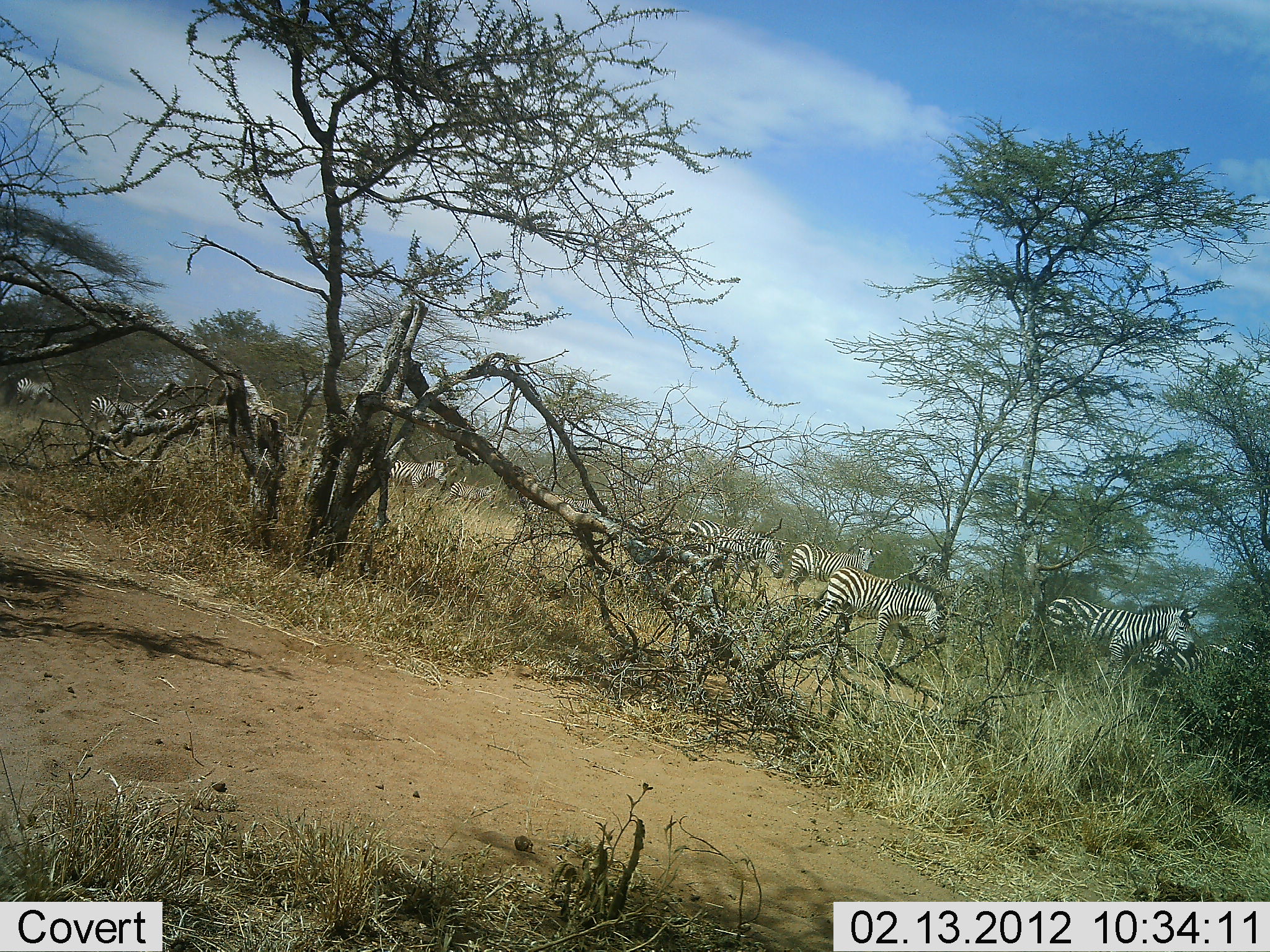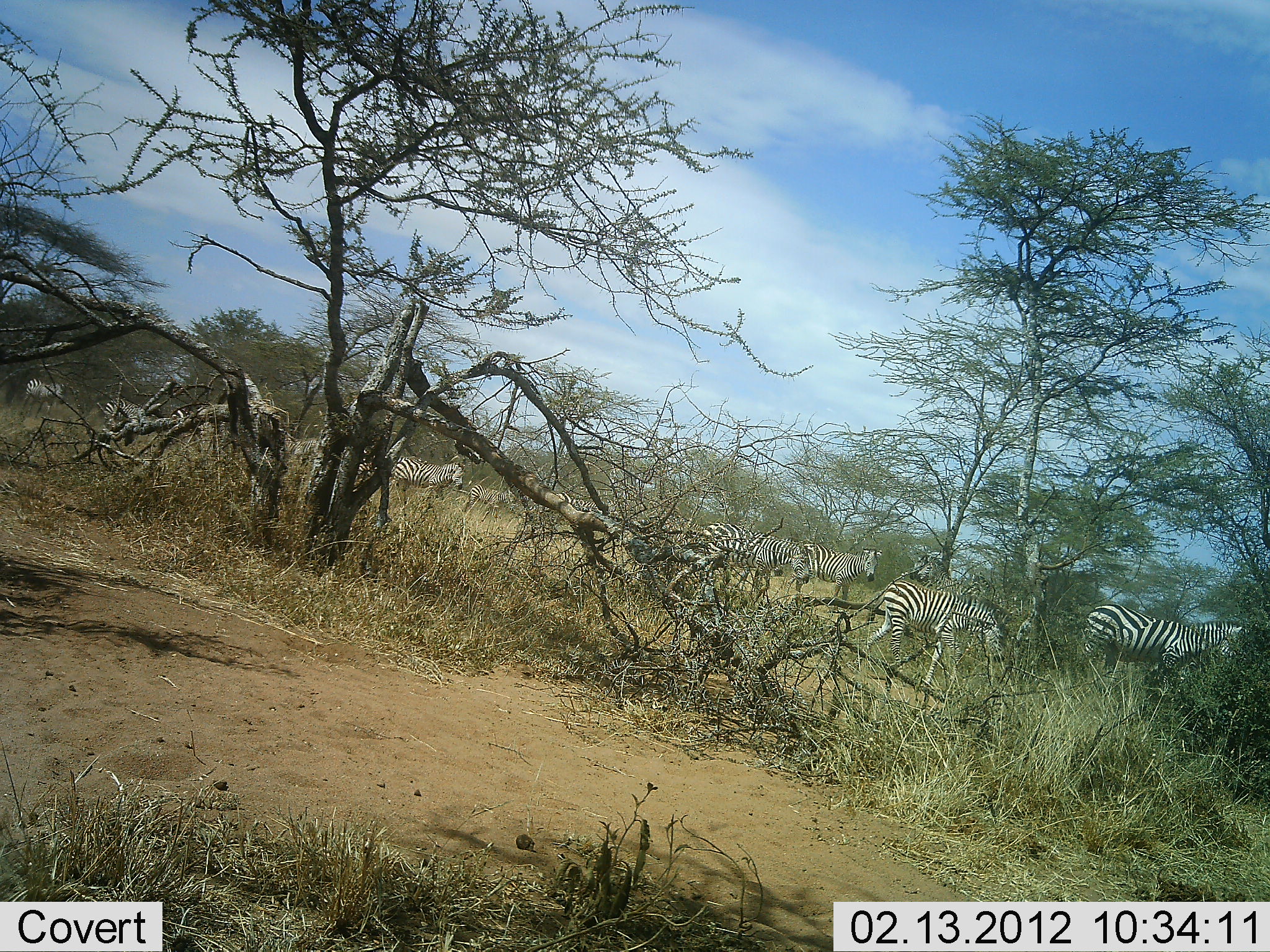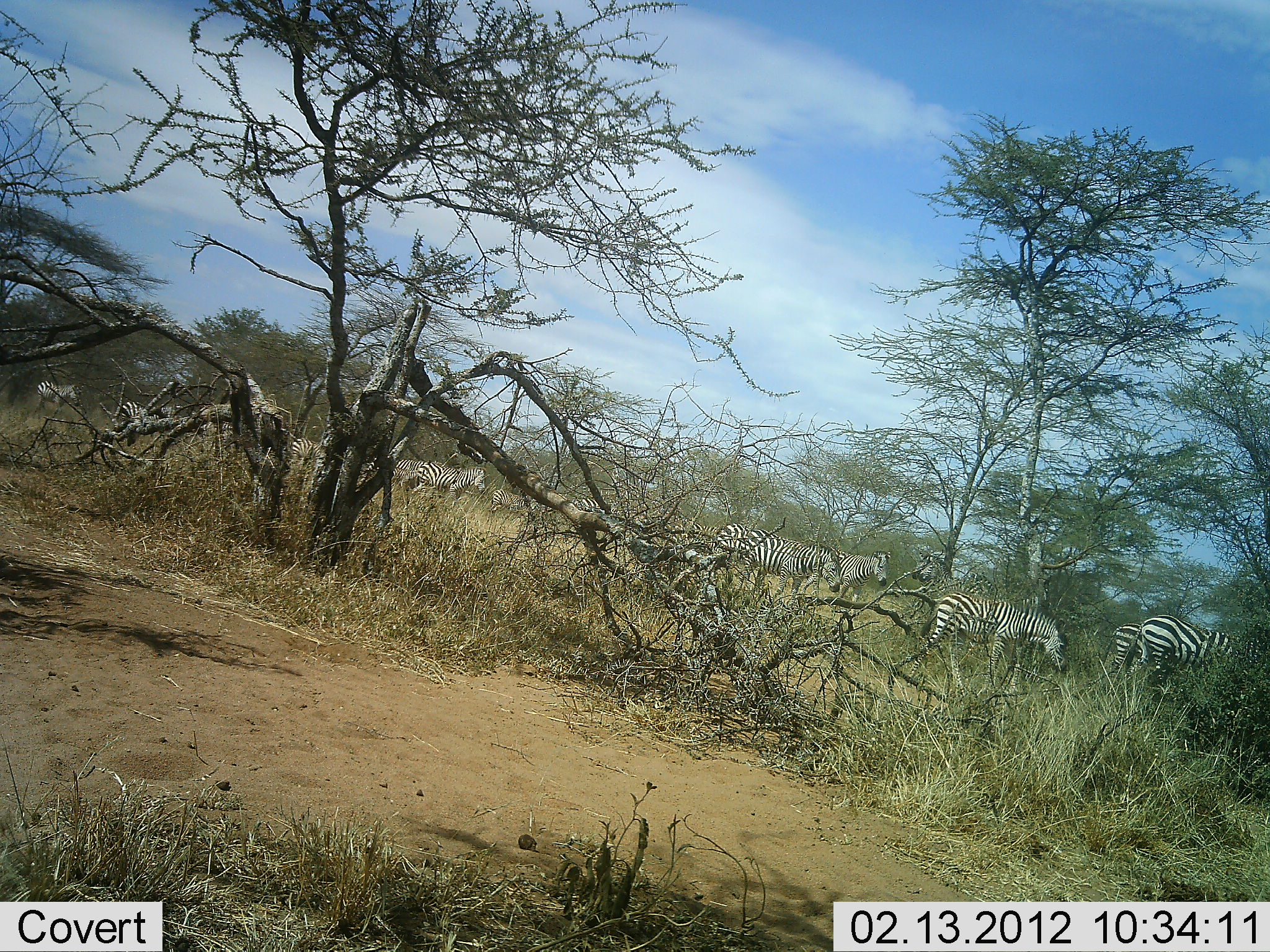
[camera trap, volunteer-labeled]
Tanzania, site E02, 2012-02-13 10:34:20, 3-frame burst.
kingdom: Animalia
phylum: Chordata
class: Mammalia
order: Perissodactyla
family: Equidae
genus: Equus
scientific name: Equus quagga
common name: plains zebra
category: zebra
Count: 10.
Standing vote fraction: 11%.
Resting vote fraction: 0%.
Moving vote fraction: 100%.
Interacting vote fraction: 0%.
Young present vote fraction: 6%.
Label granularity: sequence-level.